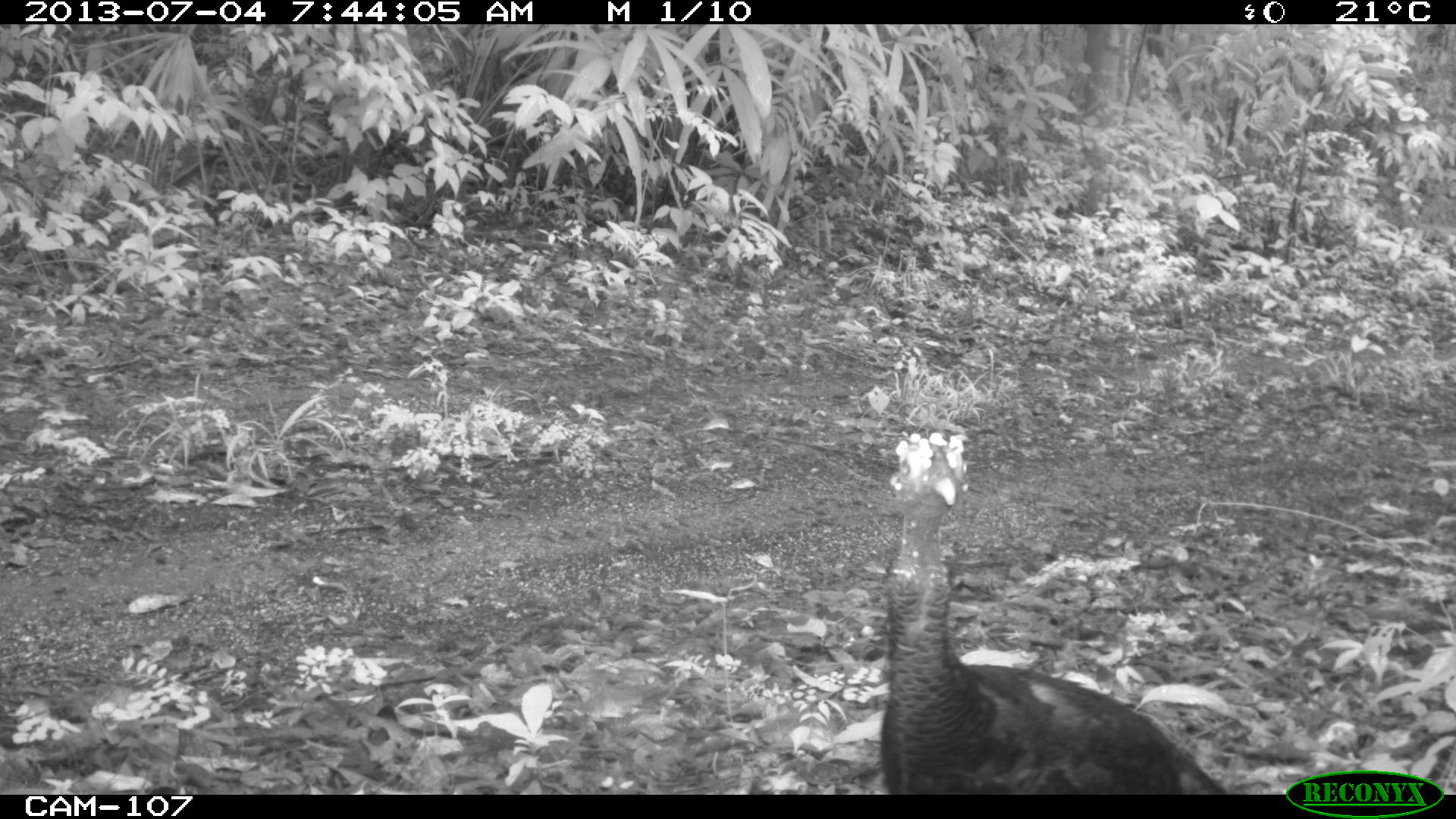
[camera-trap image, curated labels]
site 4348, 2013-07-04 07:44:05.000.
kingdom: Animalia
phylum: Chordata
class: Aves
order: Galliformes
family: Phasianidae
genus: Meleagris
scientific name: Meleagris ocellata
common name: ocellated turkey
Meleagris ocellata (ocellated turkey), count 1, sex female.